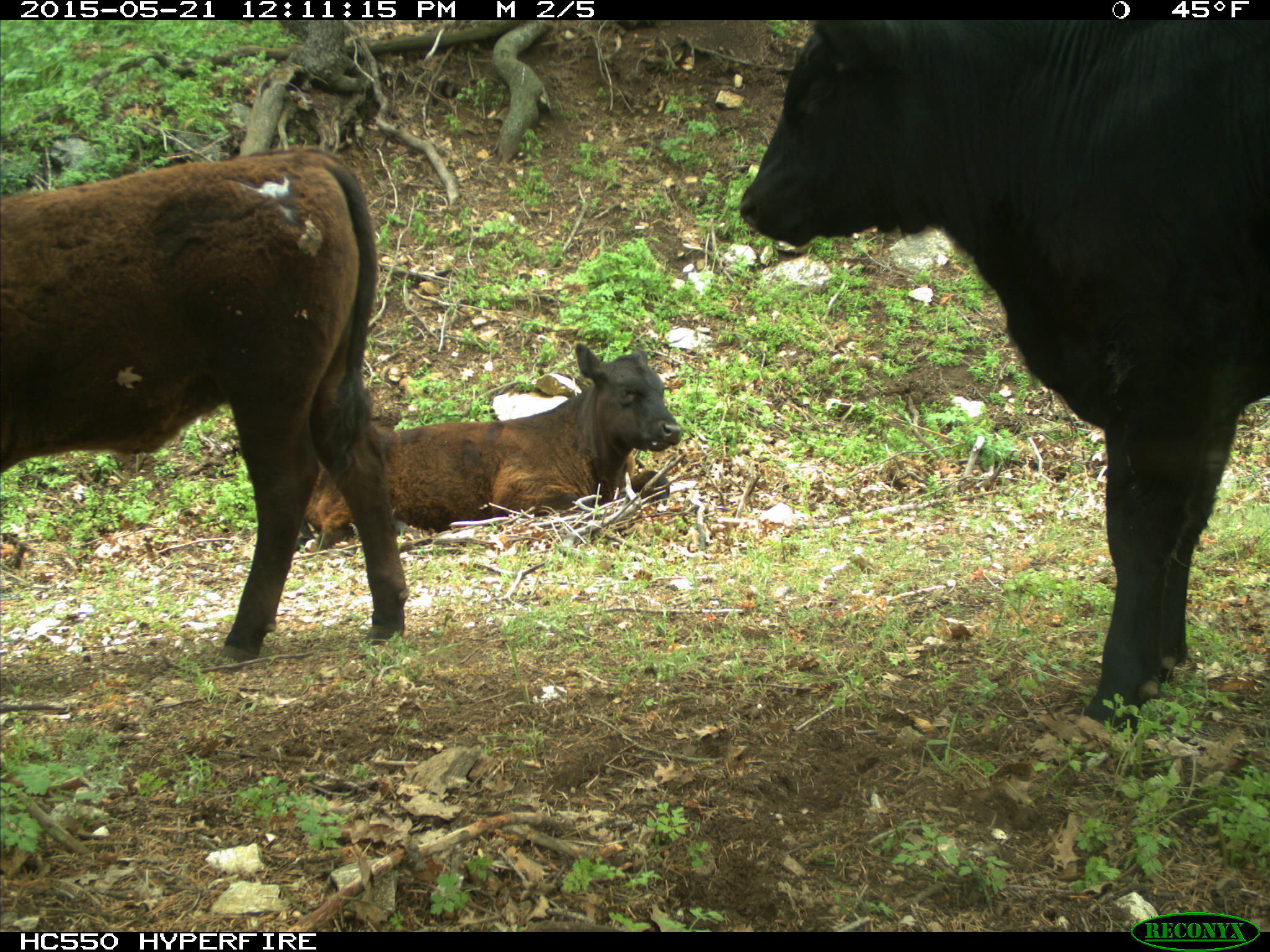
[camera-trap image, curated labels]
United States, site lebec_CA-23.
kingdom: Animalia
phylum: Chordata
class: Mammalia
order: Artiodactyla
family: Bovidae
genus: Bos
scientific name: Bos taurus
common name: domestic cow